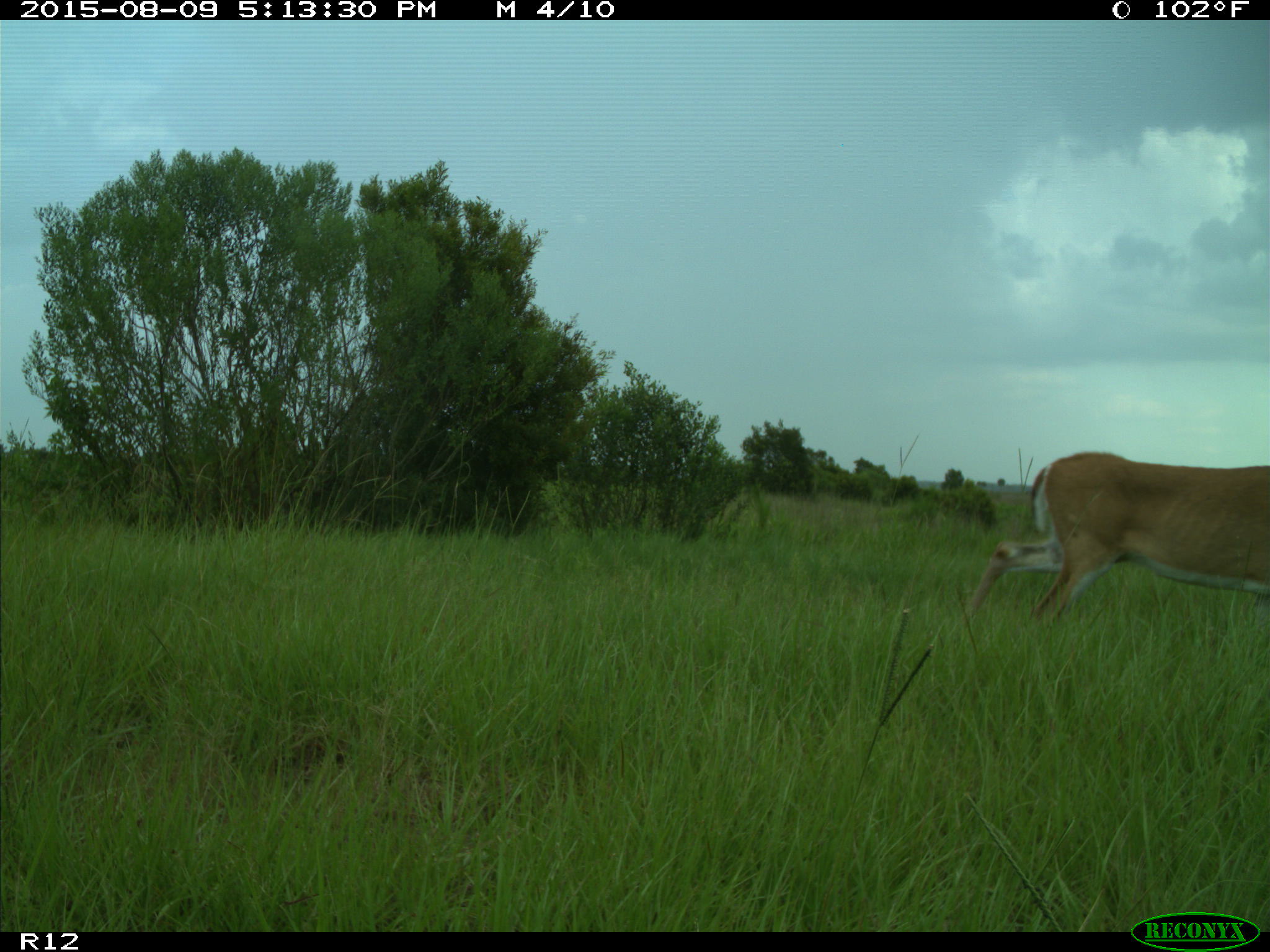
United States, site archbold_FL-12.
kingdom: Animalia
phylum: Chordata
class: Mammalia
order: Artiodactyla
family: Cervidae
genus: Odocoileus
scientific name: Odocoileus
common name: deer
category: unidentified deer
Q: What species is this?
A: Unidentified deer (deer) (Odocoileus).